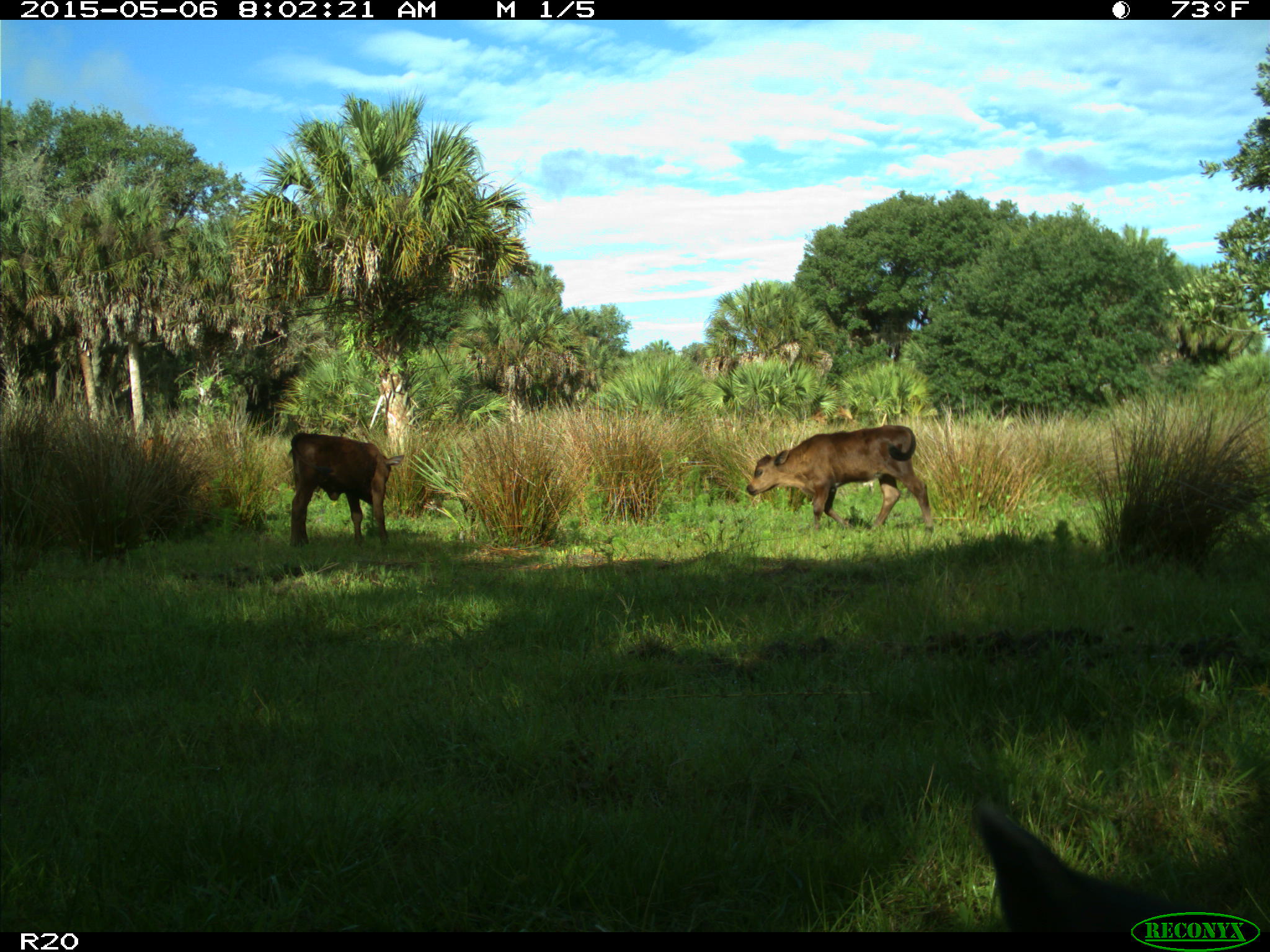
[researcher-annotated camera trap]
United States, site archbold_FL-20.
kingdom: Animalia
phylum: Chordata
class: Mammalia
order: Artiodactyla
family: Bovidae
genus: Bos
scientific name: Bos taurus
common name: domestic cow